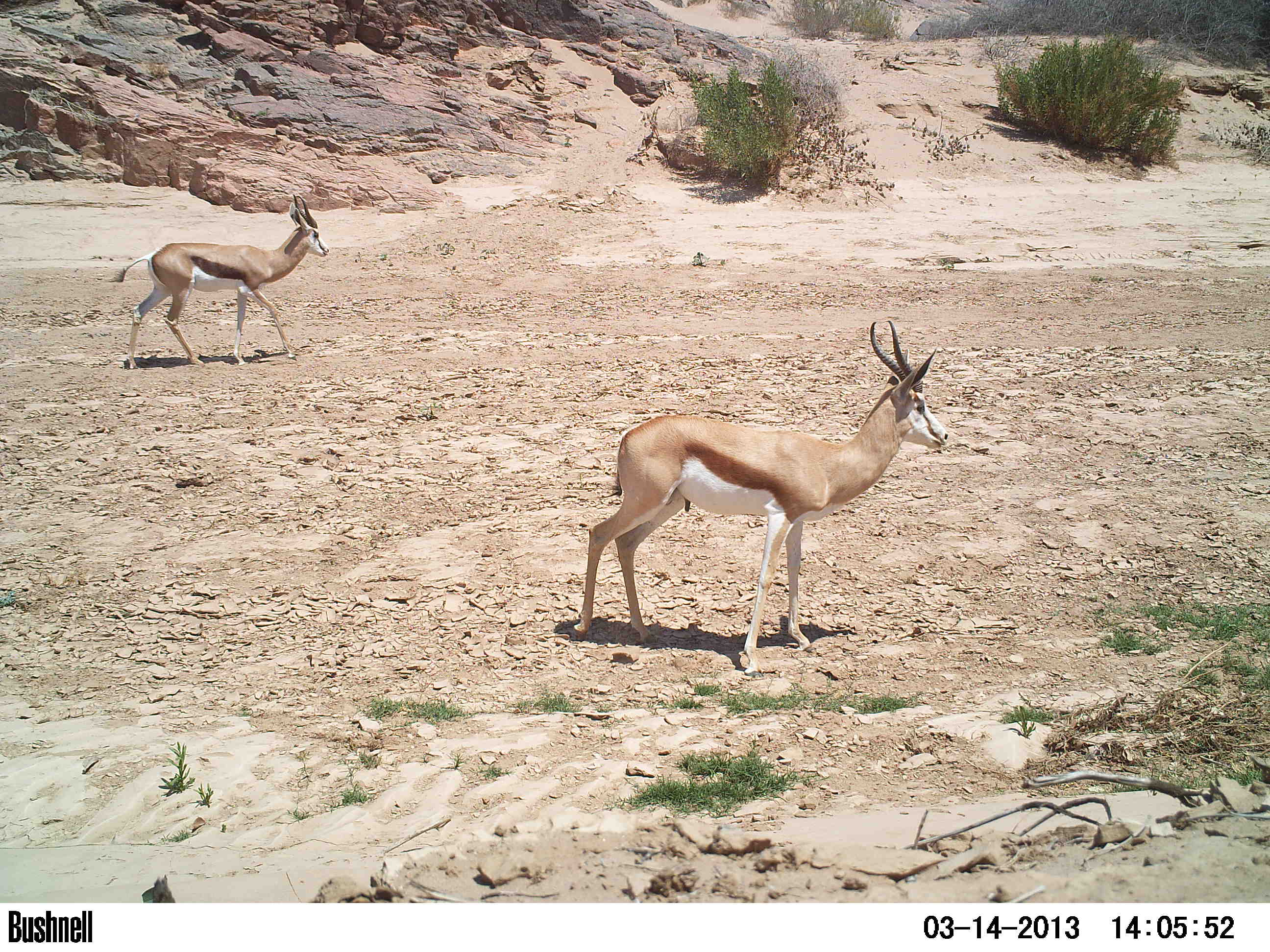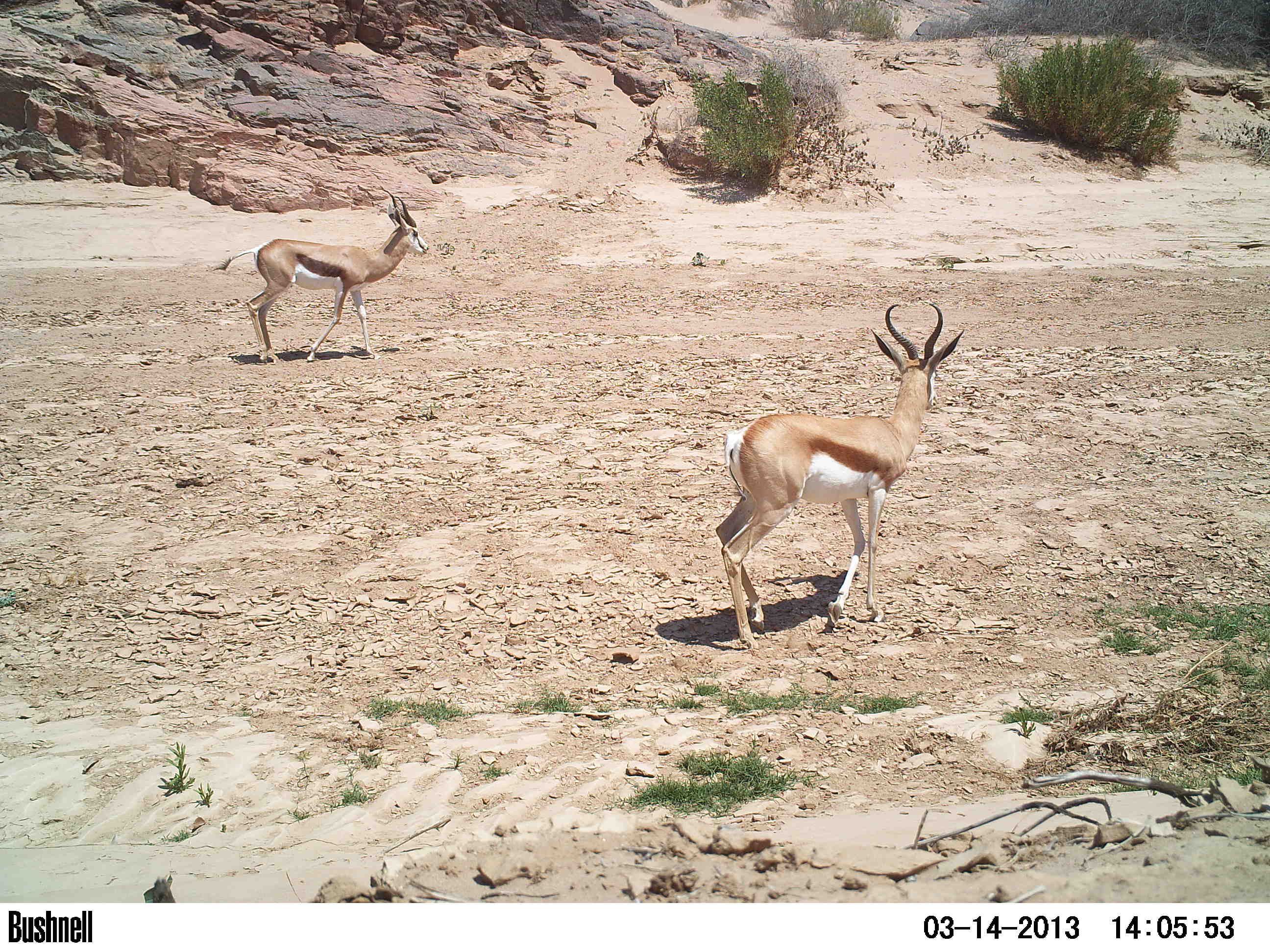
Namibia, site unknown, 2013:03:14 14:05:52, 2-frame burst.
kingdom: Animalia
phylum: Chordata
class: Mammalia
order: Artiodactyla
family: Bovidae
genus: Antidorcas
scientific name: Antidorcas marsupialis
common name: springbok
Antidorcas marsupialis (springbok).